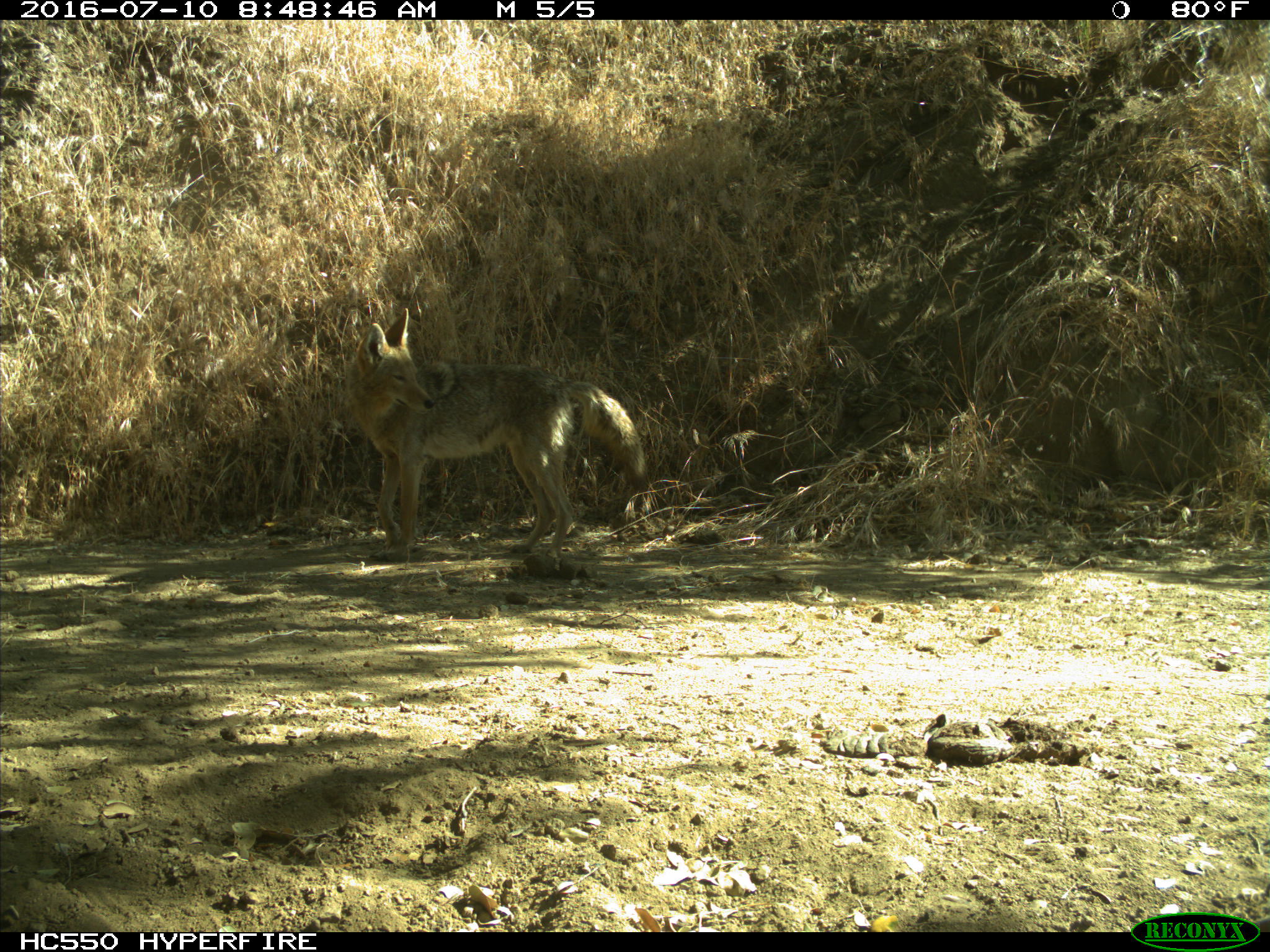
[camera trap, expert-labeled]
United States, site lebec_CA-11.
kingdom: Animalia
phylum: Chordata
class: Mammalia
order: Carnivora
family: Canidae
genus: Canis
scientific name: Canis latrans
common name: coyote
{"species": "Canis latrans (coyote)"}